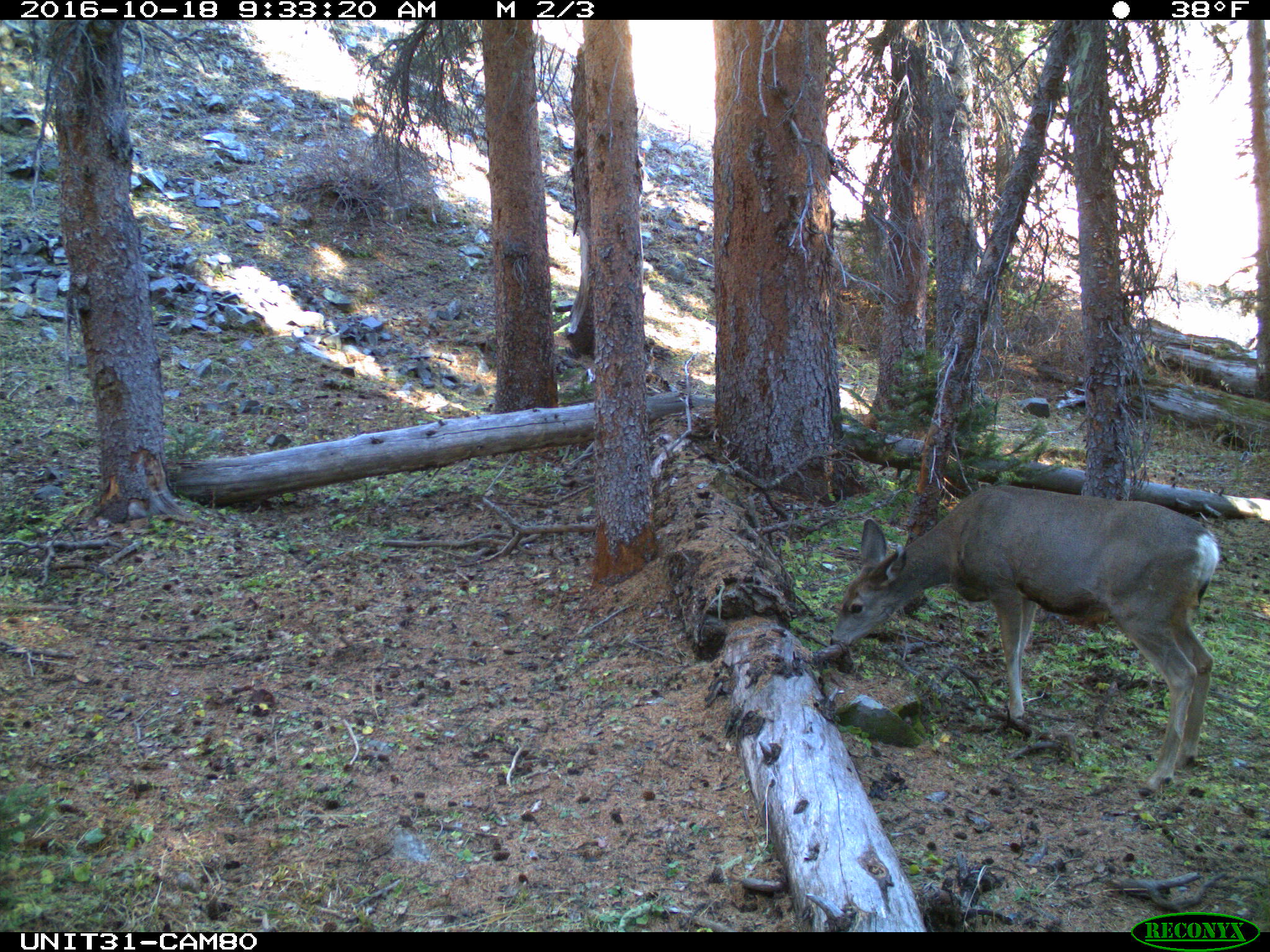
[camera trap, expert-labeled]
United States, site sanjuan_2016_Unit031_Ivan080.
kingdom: Animalia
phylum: Chordata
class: Mammalia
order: Artiodactyla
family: Cervidae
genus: Odocoileus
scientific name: Odocoileus hemionus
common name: mule deer